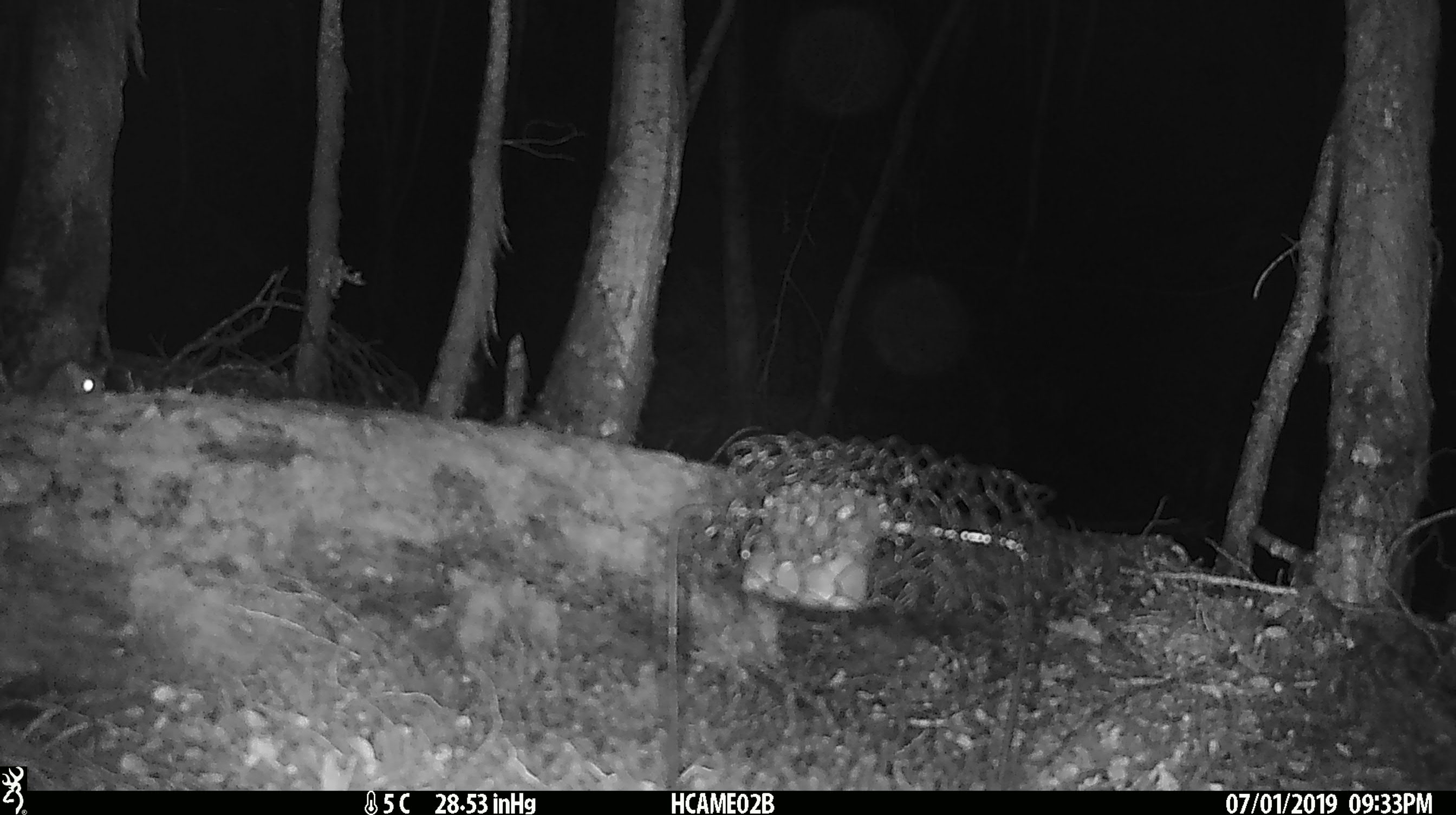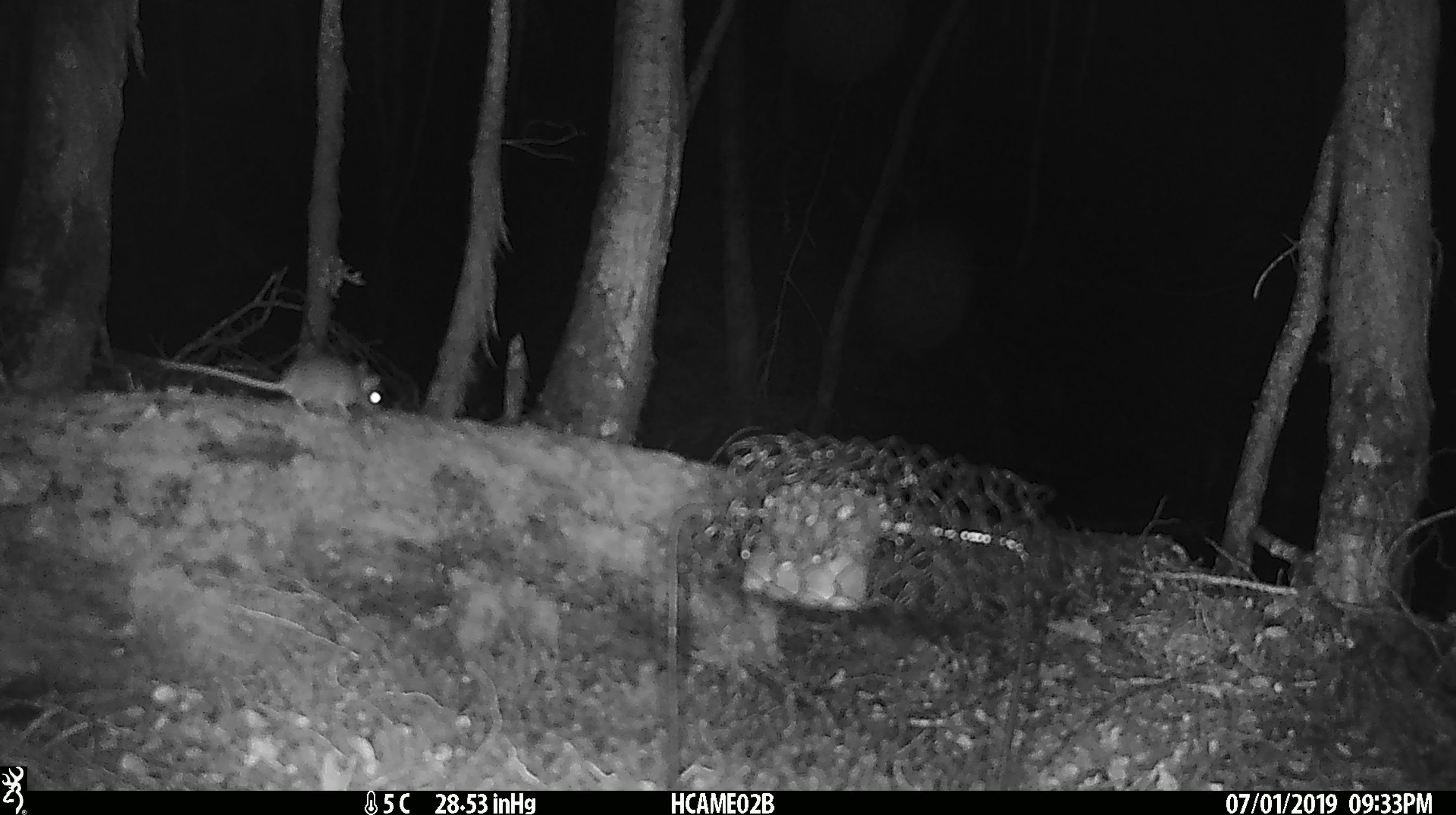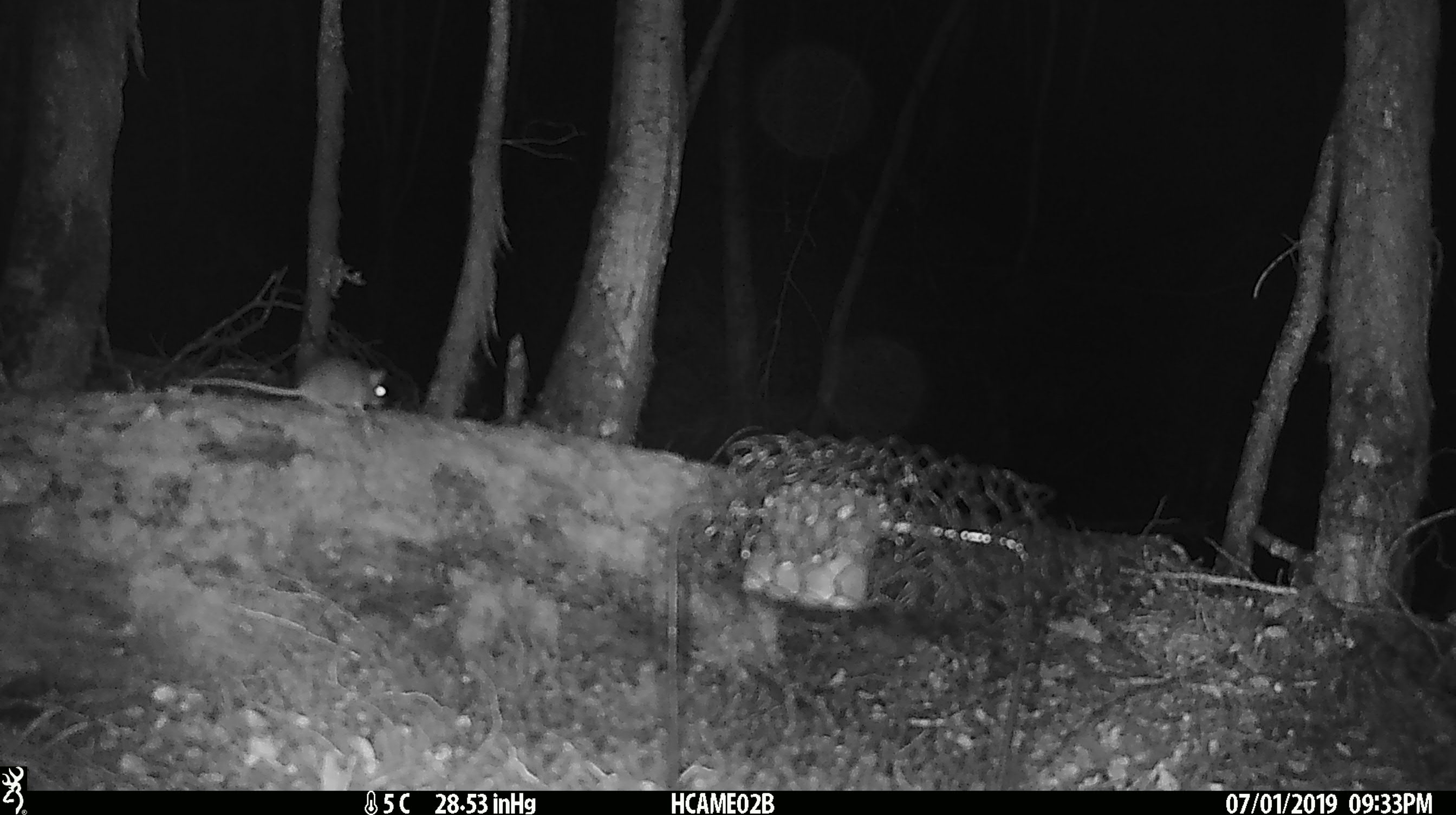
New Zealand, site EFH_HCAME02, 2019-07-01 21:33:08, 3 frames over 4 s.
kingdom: Animalia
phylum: Chordata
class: Mammalia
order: Rodentia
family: Muridae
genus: Mus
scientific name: Mus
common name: mouse